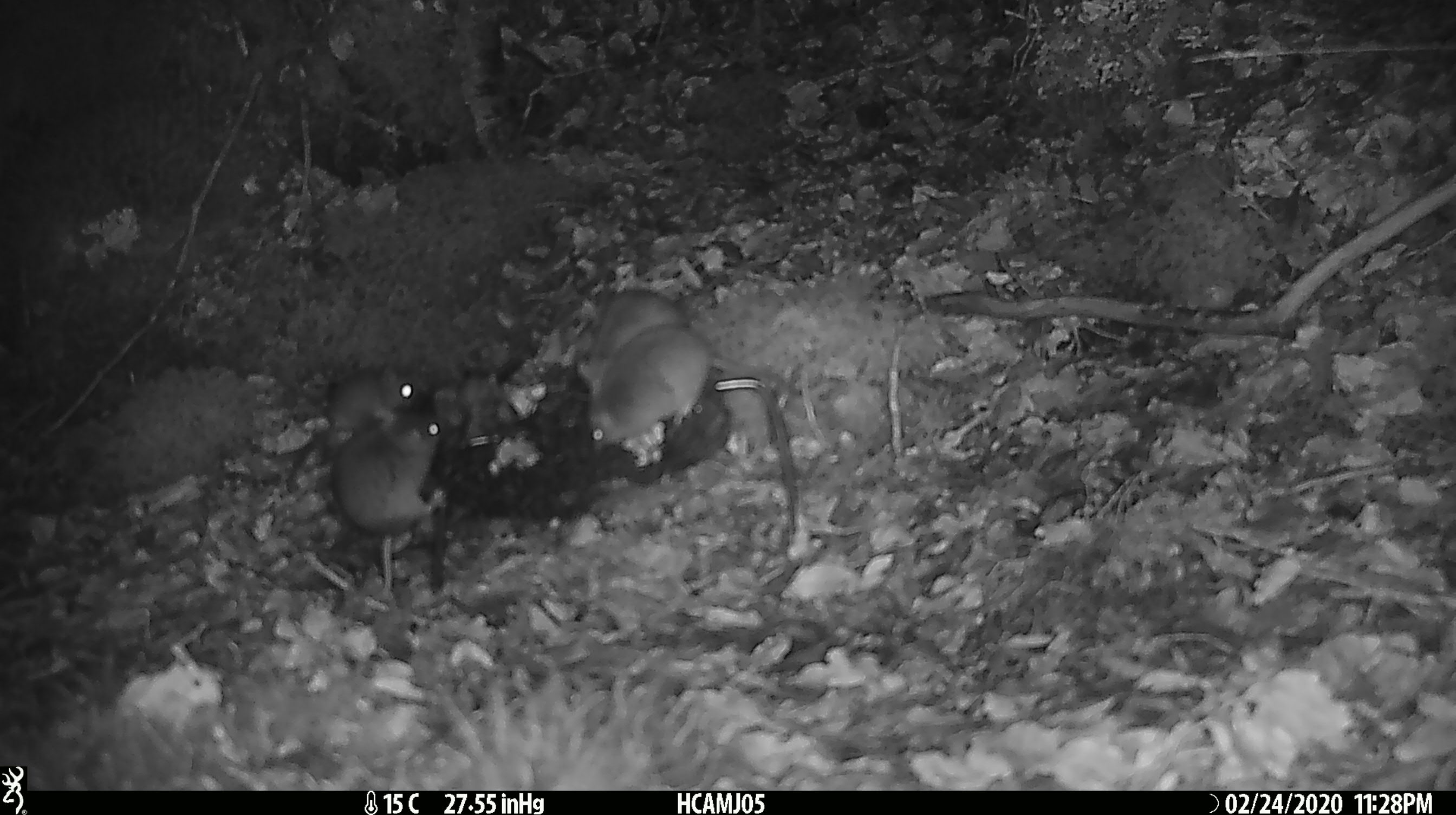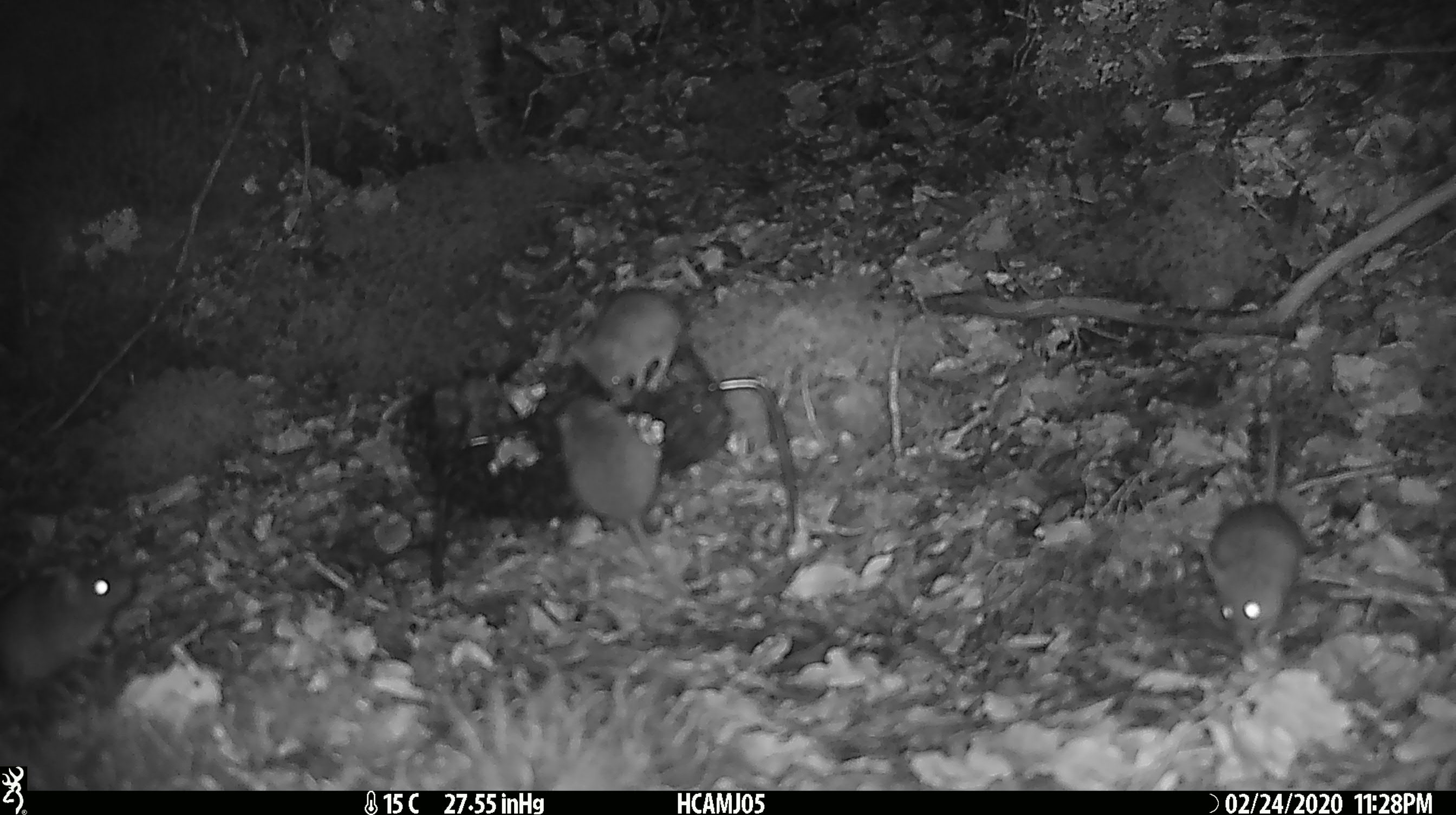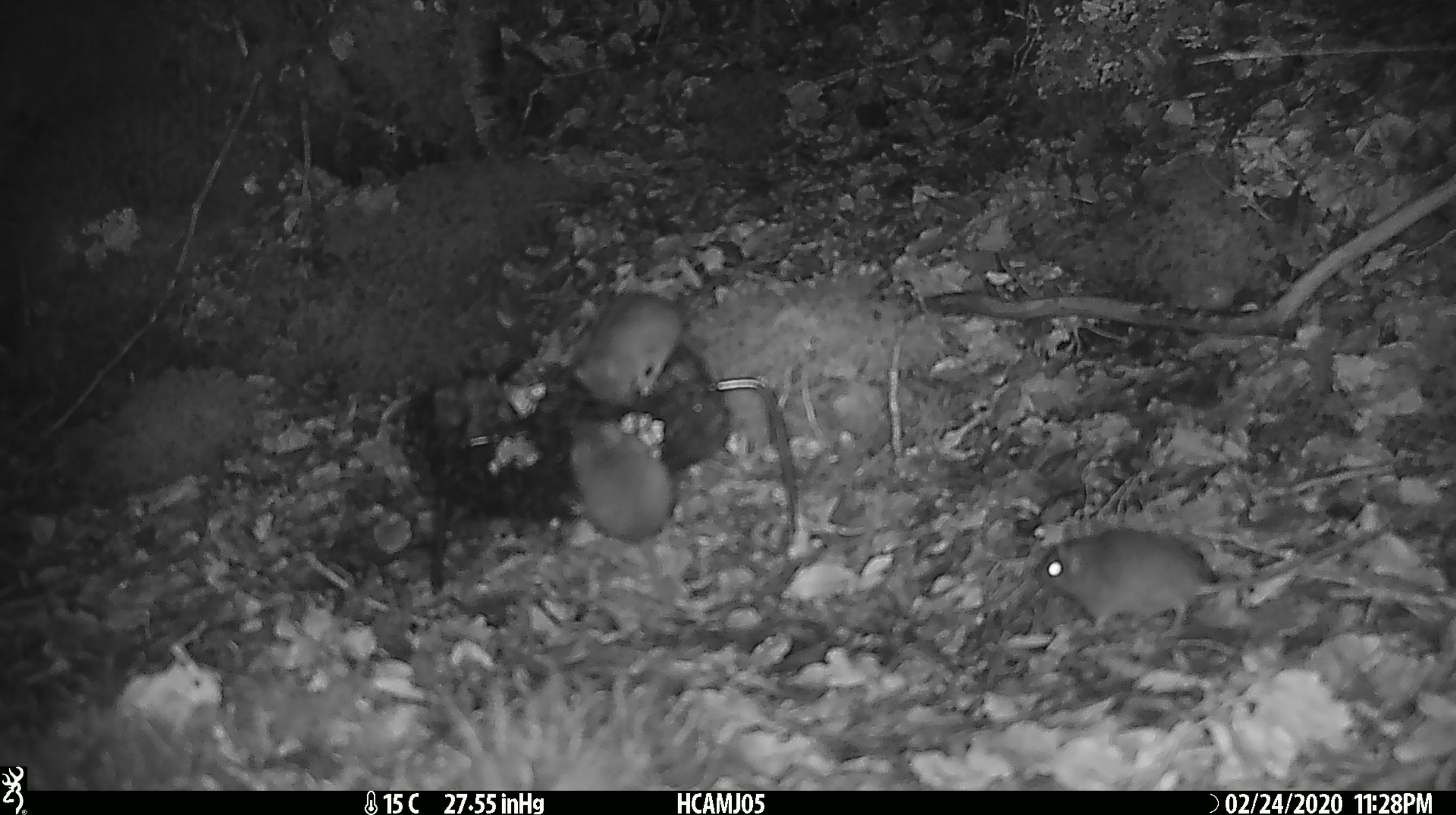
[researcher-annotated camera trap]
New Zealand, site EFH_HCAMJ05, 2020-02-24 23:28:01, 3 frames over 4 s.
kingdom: Animalia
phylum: Chordata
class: Mammalia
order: Rodentia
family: Muridae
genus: Mus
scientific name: Mus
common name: mouse